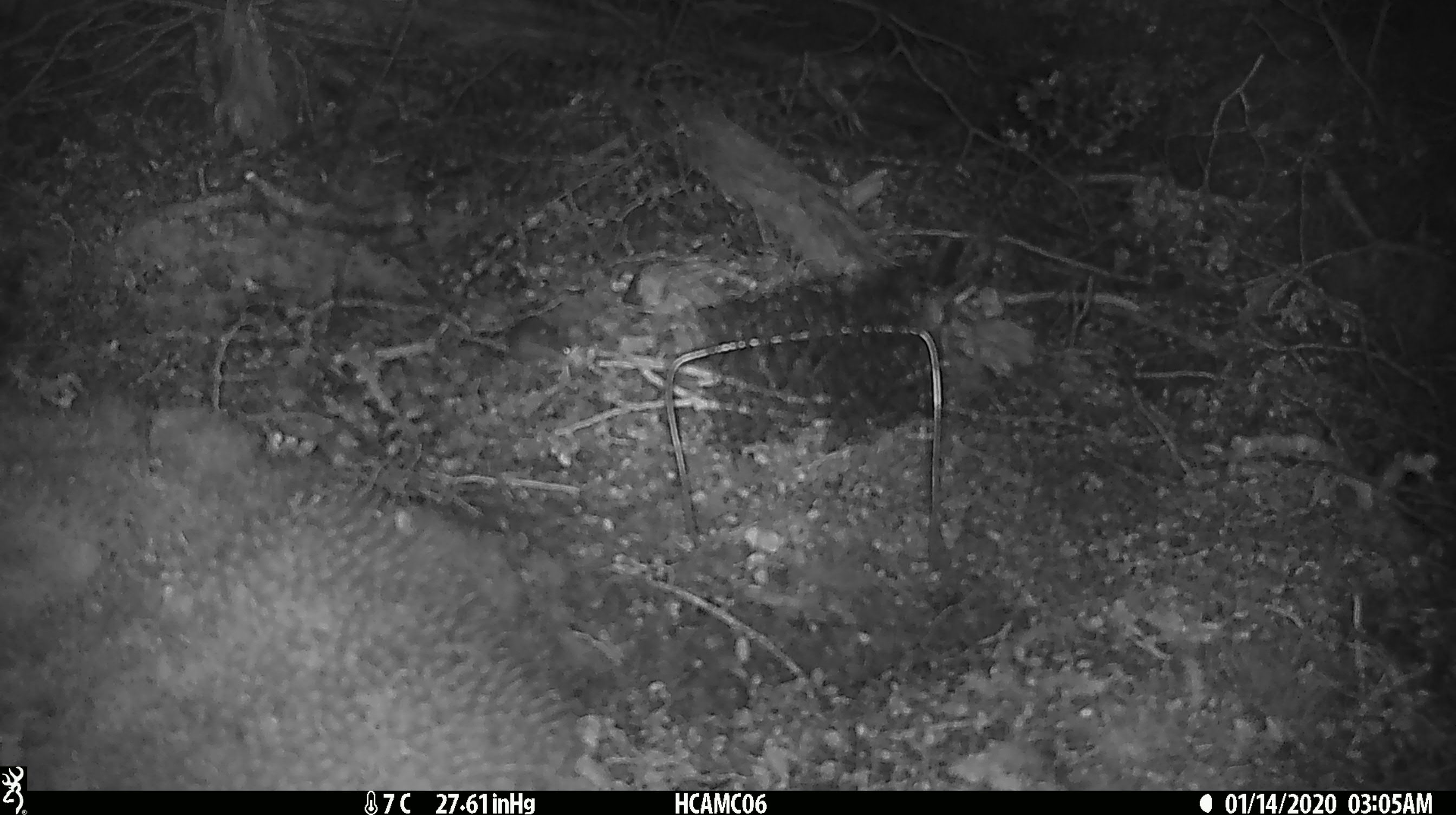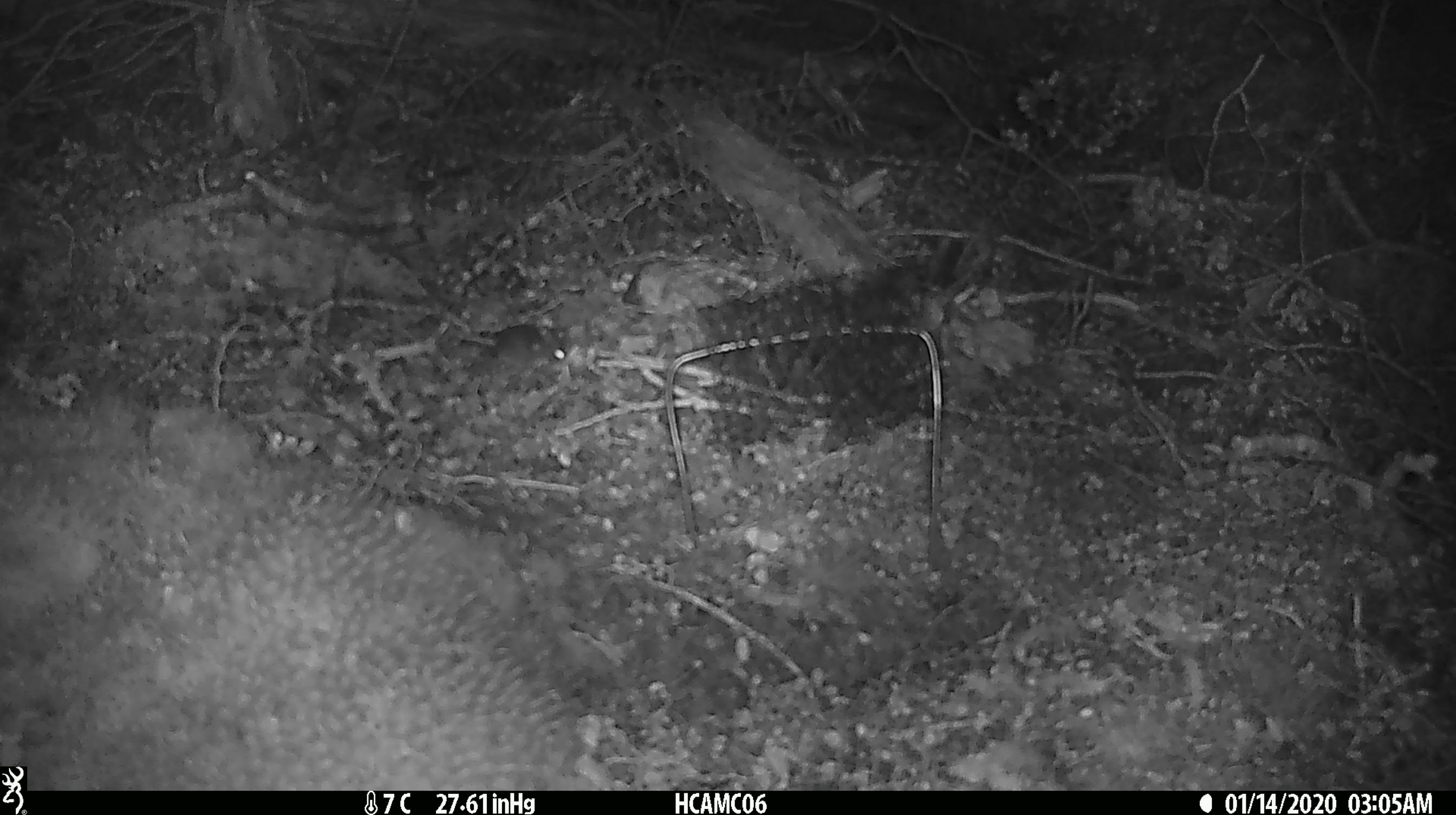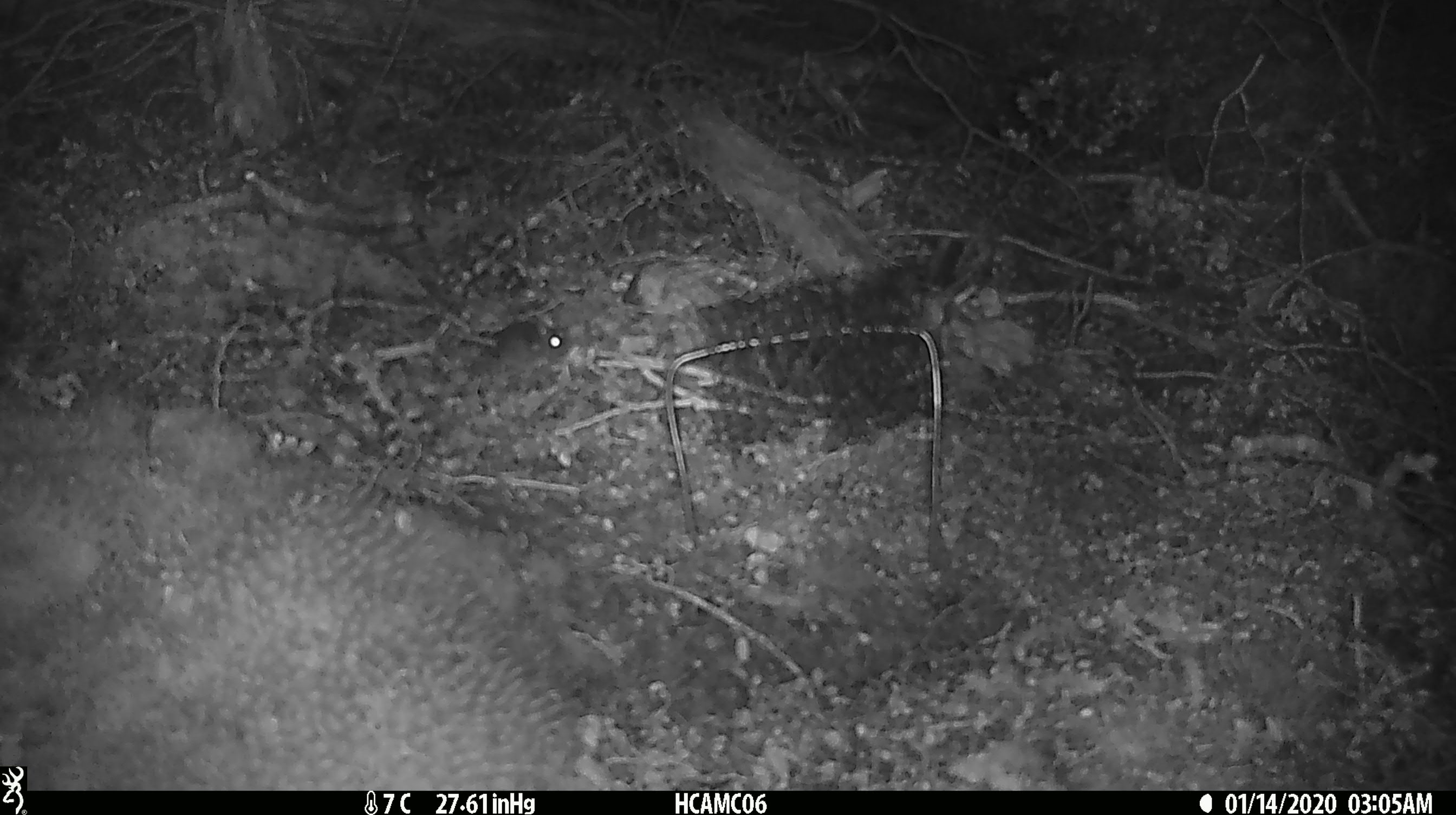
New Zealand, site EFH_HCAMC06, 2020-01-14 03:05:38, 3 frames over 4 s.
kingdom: Animalia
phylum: Chordata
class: Mammalia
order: Rodentia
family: Muridae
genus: Mus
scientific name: Mus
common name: mouse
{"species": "mouse (Mus)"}